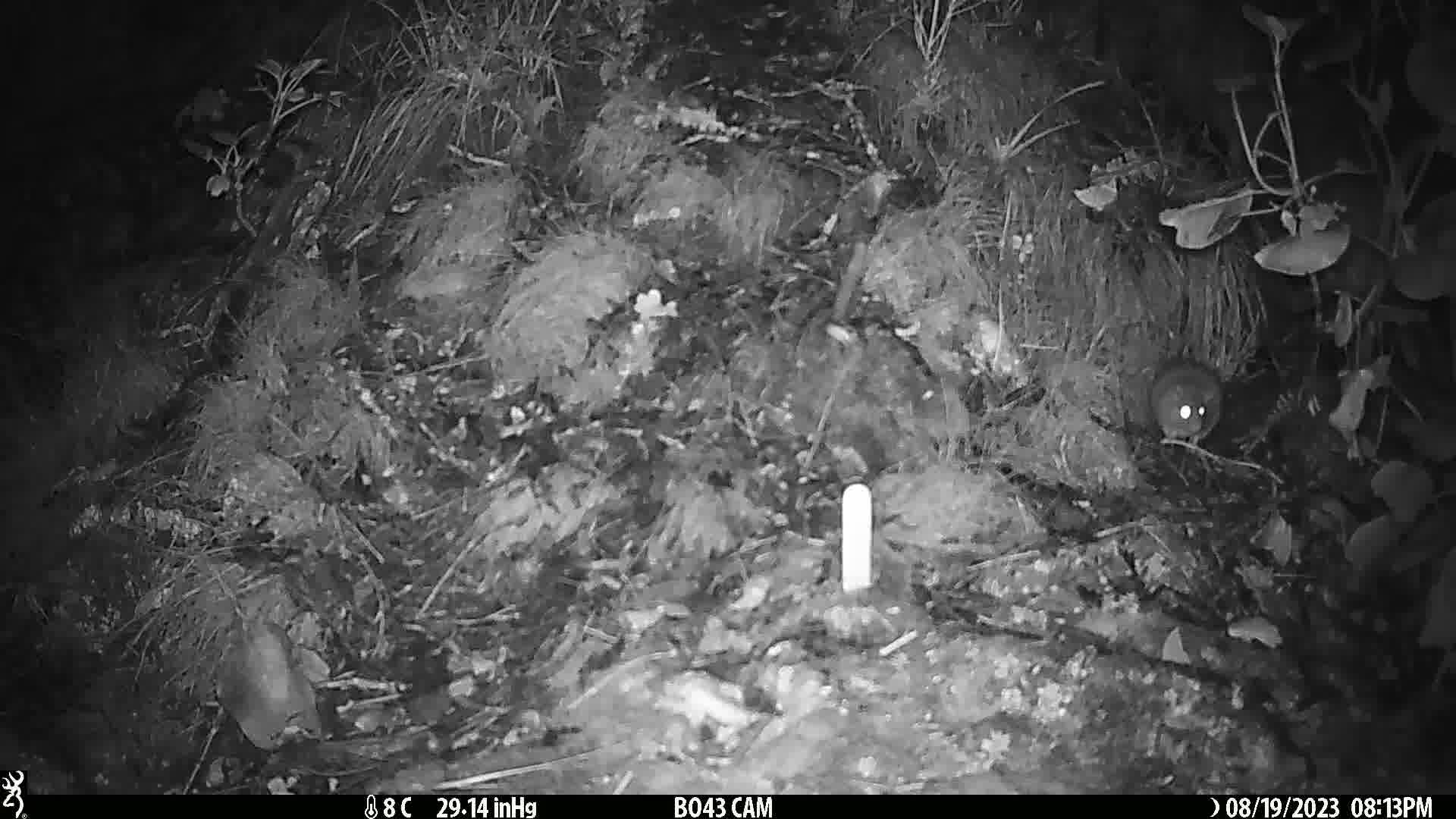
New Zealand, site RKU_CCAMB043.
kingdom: Animalia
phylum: Chordata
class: Mammalia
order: Rodentia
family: Muridae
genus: Rattus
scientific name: Rattus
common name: rat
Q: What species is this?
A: Rat (Rattus).